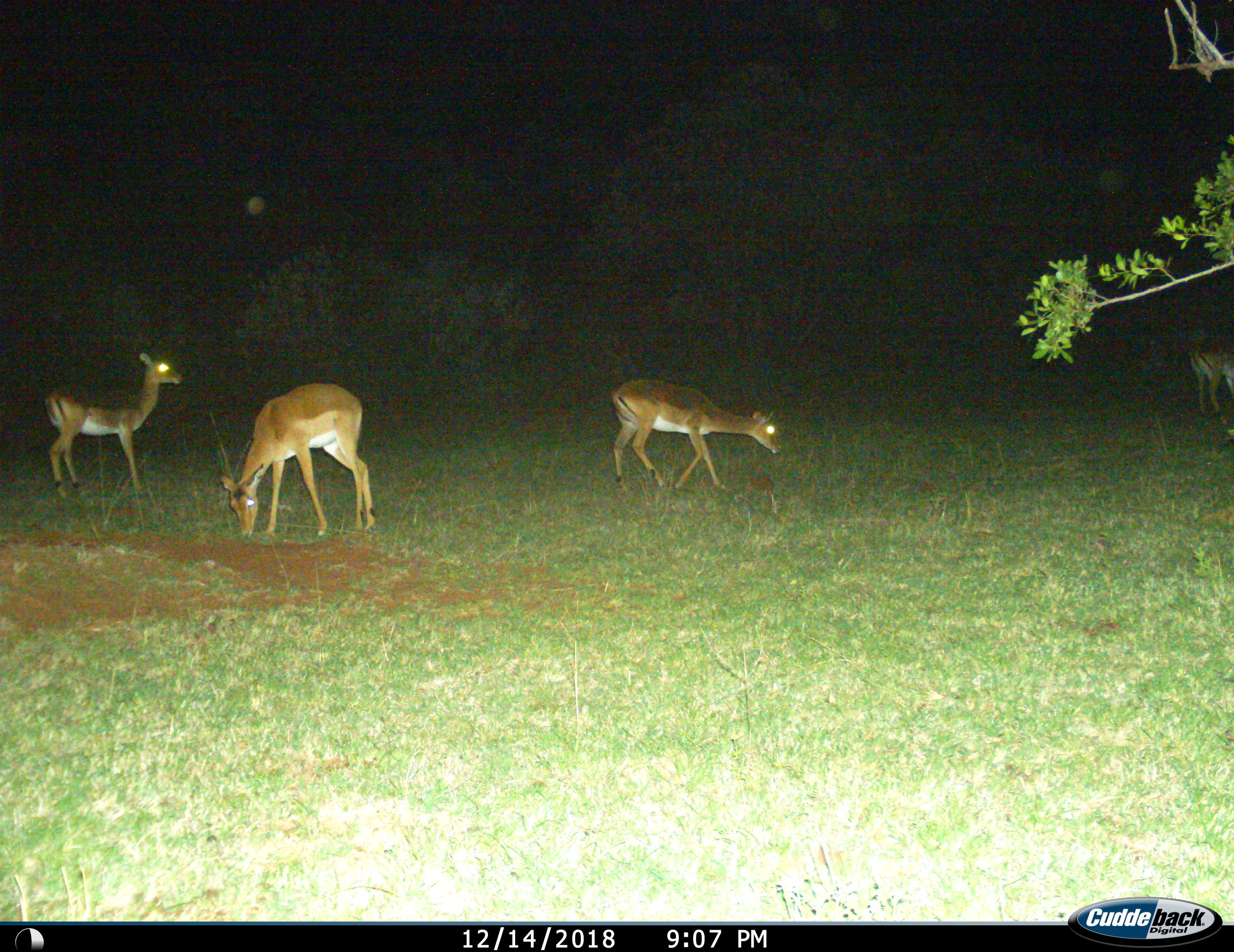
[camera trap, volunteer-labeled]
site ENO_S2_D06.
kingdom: Animalia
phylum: Chordata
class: Mammalia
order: Artiodactyla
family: Bovidae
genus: Aepyceros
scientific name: Aepyceros melampus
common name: impala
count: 4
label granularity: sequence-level